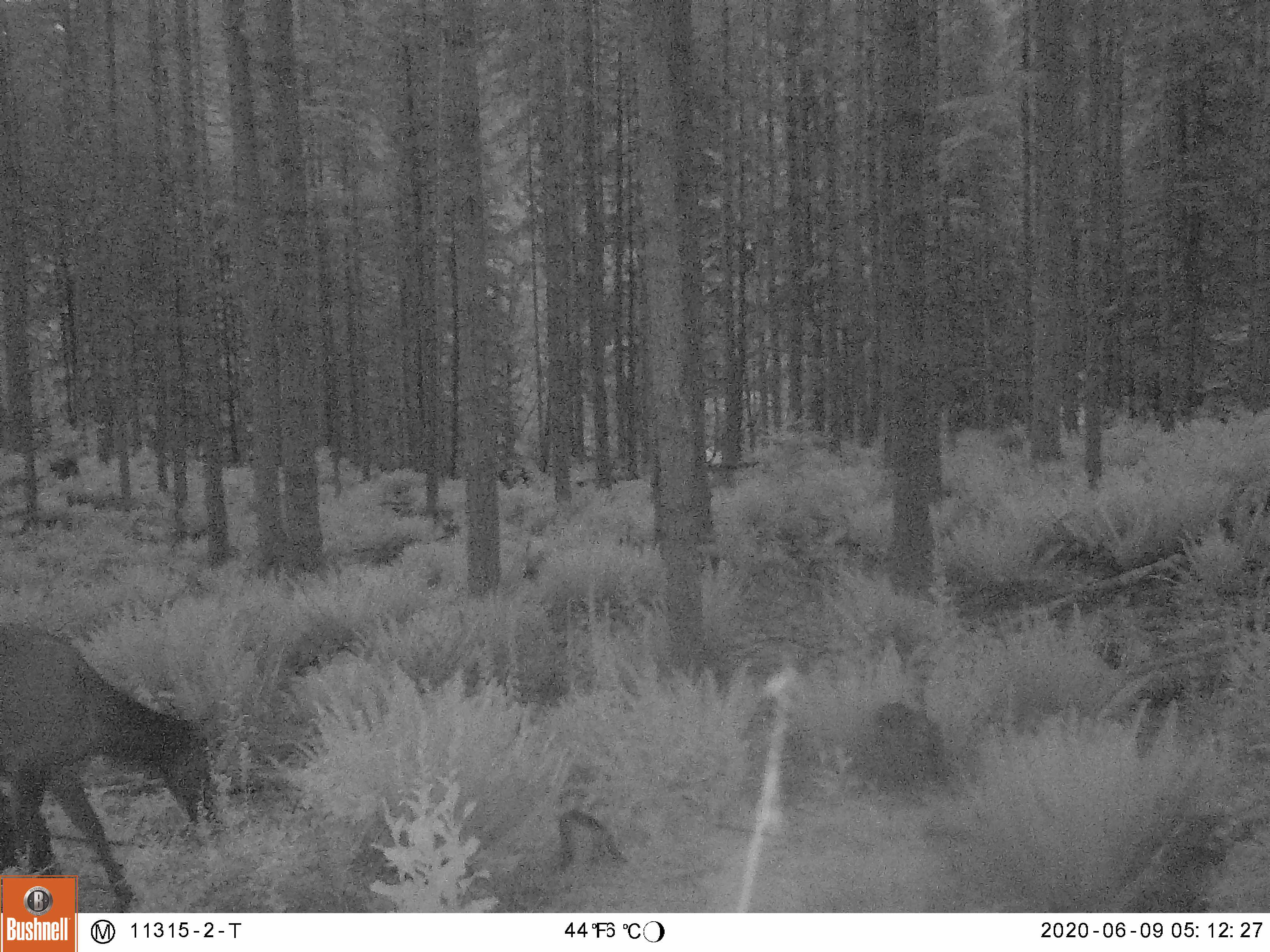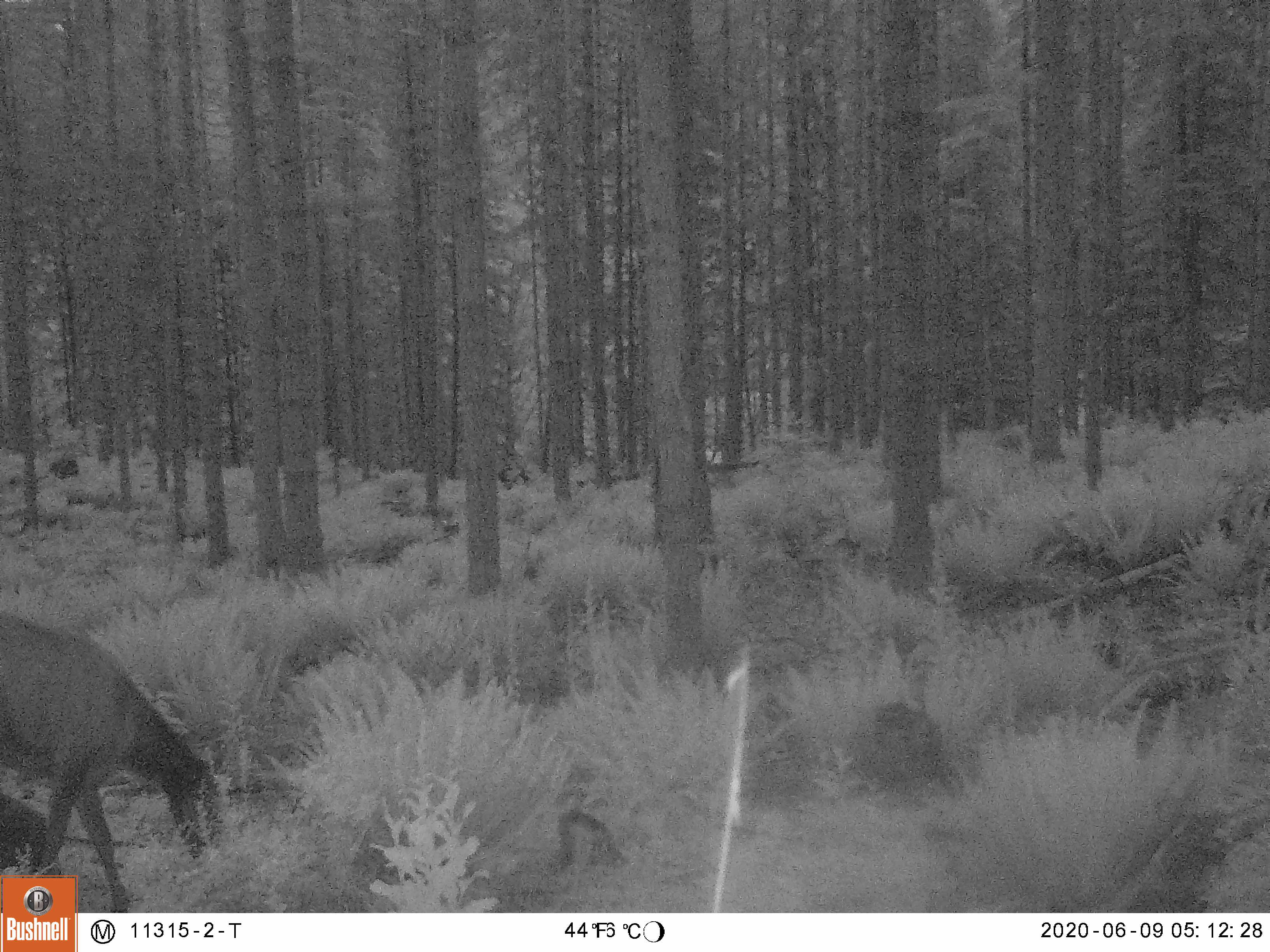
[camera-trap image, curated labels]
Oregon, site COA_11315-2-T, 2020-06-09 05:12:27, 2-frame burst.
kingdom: Animalia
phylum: Chordata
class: Mammalia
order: Artiodactyla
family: Cervidae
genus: Cervus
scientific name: Cervus canadensis roosevelti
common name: roosevelt elk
Roosevelt elk (Cervus canadensis roosevelti).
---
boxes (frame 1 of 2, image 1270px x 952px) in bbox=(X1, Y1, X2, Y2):
roosevelt elk: bbox=(0, 609, 232, 869)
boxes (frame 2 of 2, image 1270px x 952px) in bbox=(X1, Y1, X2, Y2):
roosevelt elk: bbox=(9, 603, 247, 867)